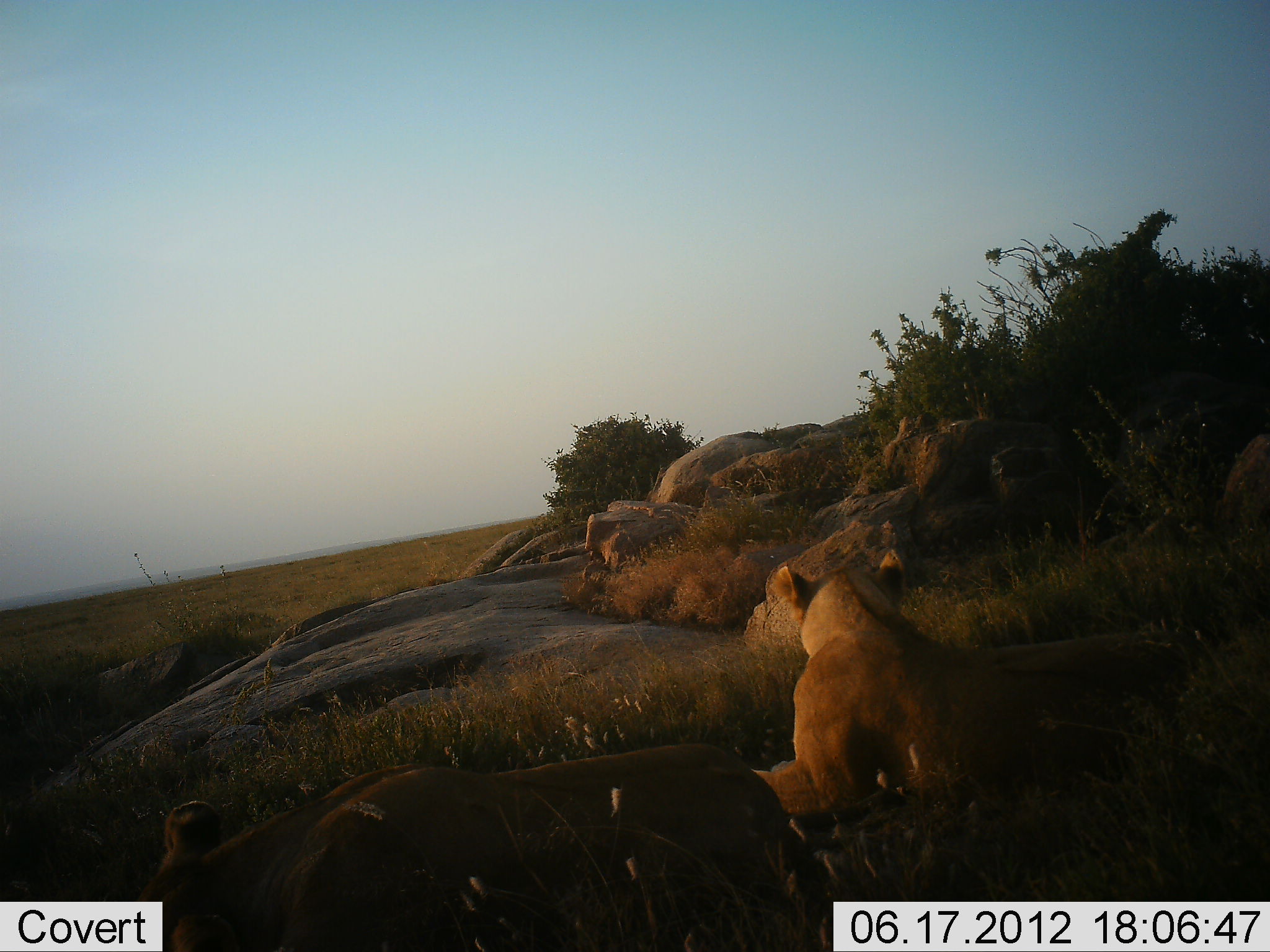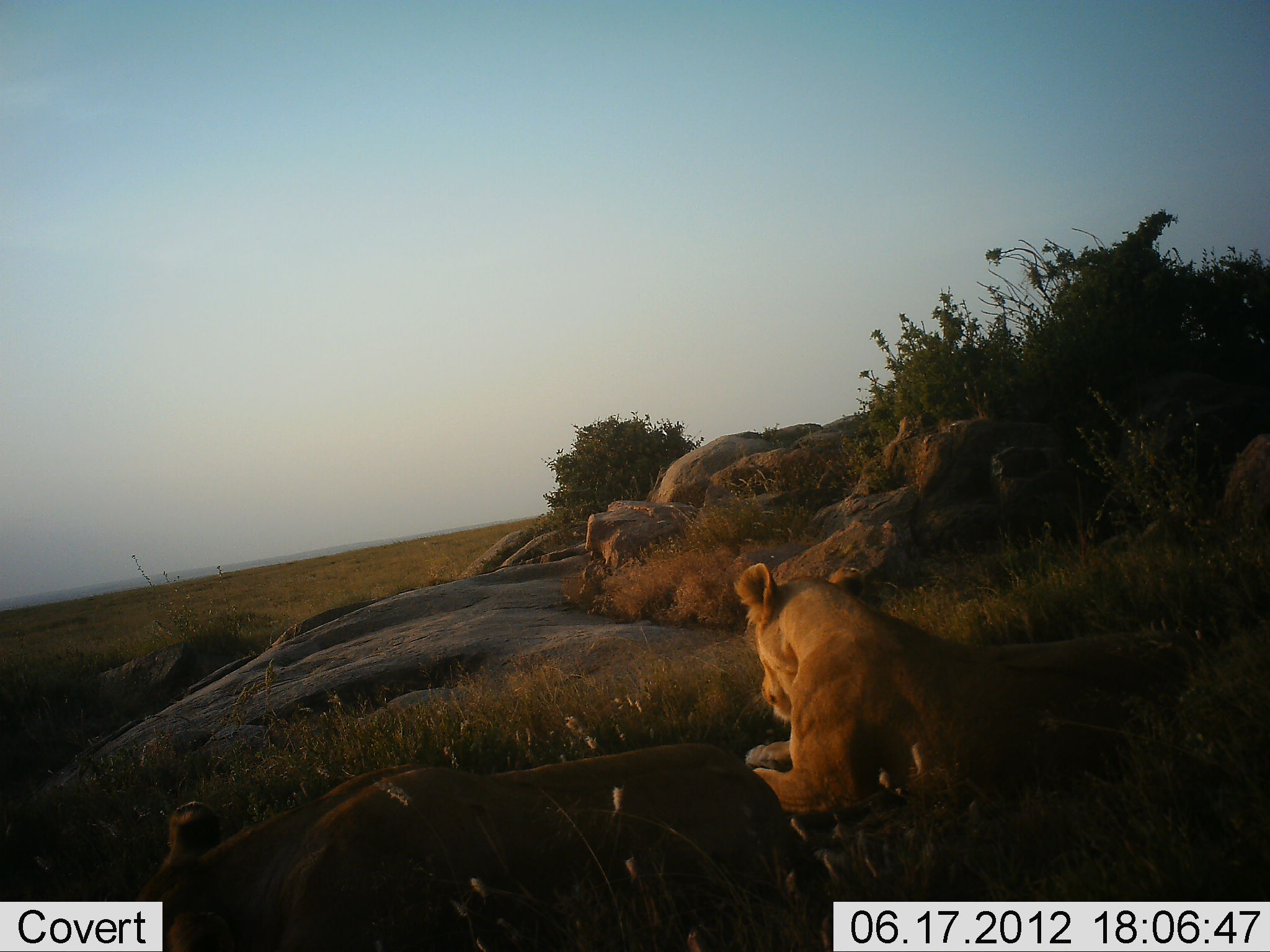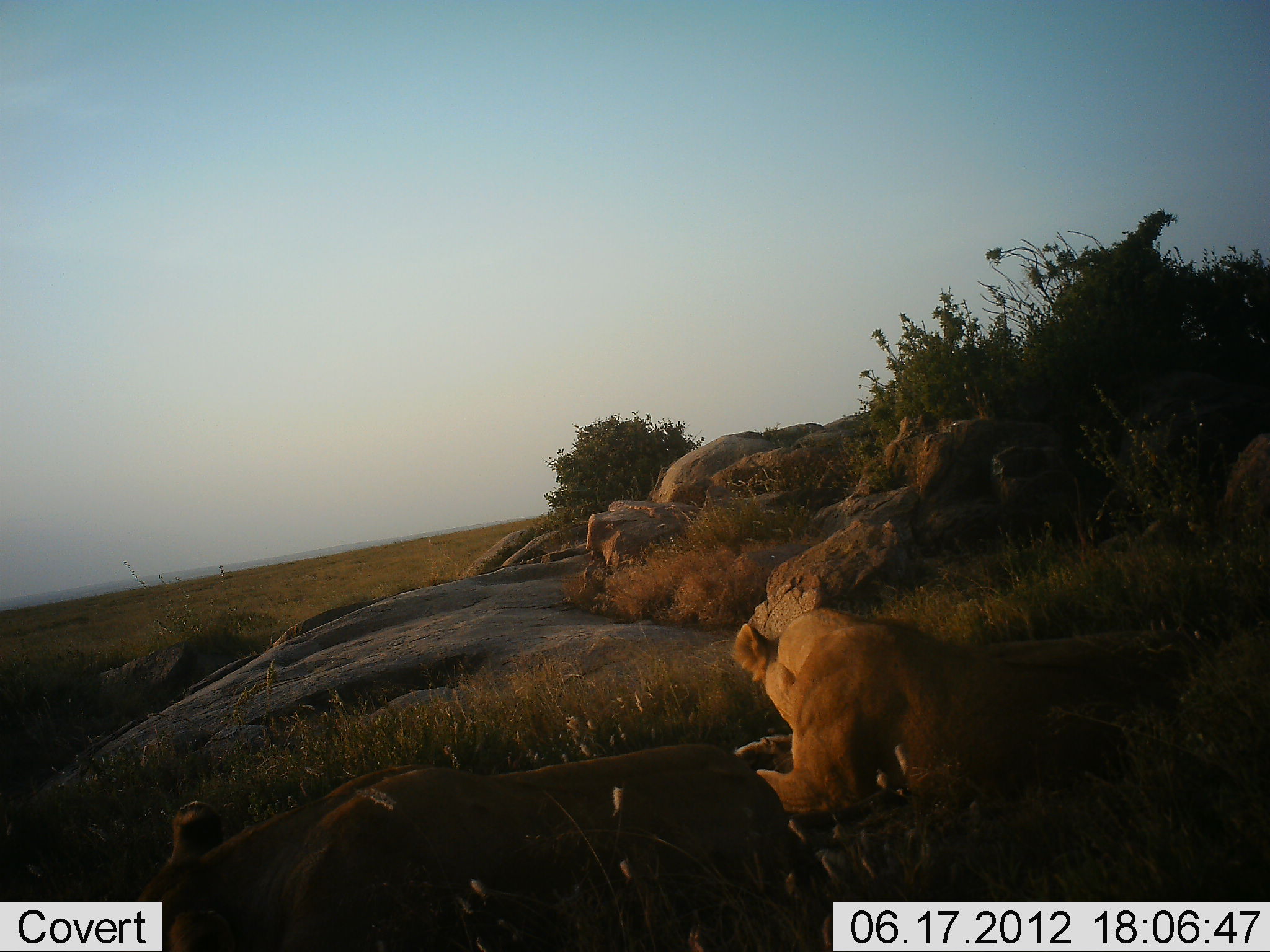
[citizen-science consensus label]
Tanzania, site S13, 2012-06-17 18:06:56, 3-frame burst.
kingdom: Animalia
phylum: Chordata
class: Mammalia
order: Carnivora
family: Felidae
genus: Panthera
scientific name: Panthera leo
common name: lion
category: lionfemale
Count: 2.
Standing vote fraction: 0%.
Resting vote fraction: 100%.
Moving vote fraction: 0%.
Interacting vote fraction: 0%.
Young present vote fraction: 0%.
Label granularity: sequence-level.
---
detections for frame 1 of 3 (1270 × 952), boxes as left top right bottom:
animal: 135 744 793 952; 749 547 1209 815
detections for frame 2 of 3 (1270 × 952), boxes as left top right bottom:
animal: 143 744 790 952; 736 561 1137 817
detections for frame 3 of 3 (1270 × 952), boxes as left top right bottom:
animal: 138 744 788 952; 732 607 1132 816